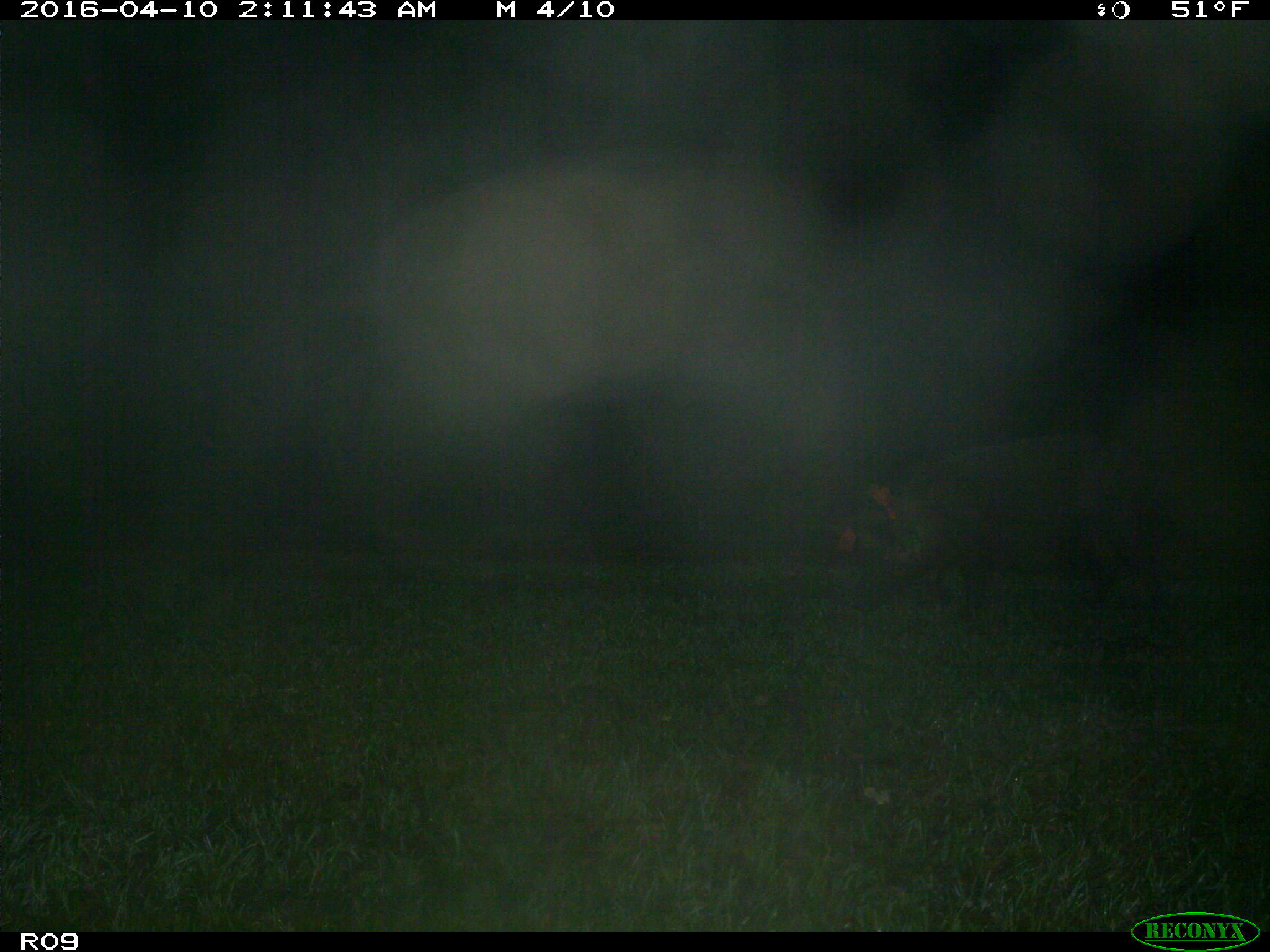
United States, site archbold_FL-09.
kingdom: Animalia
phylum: Chordata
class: Mammalia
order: Artiodactyla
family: Suidae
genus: Sus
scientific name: Sus scrofa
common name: wild boar